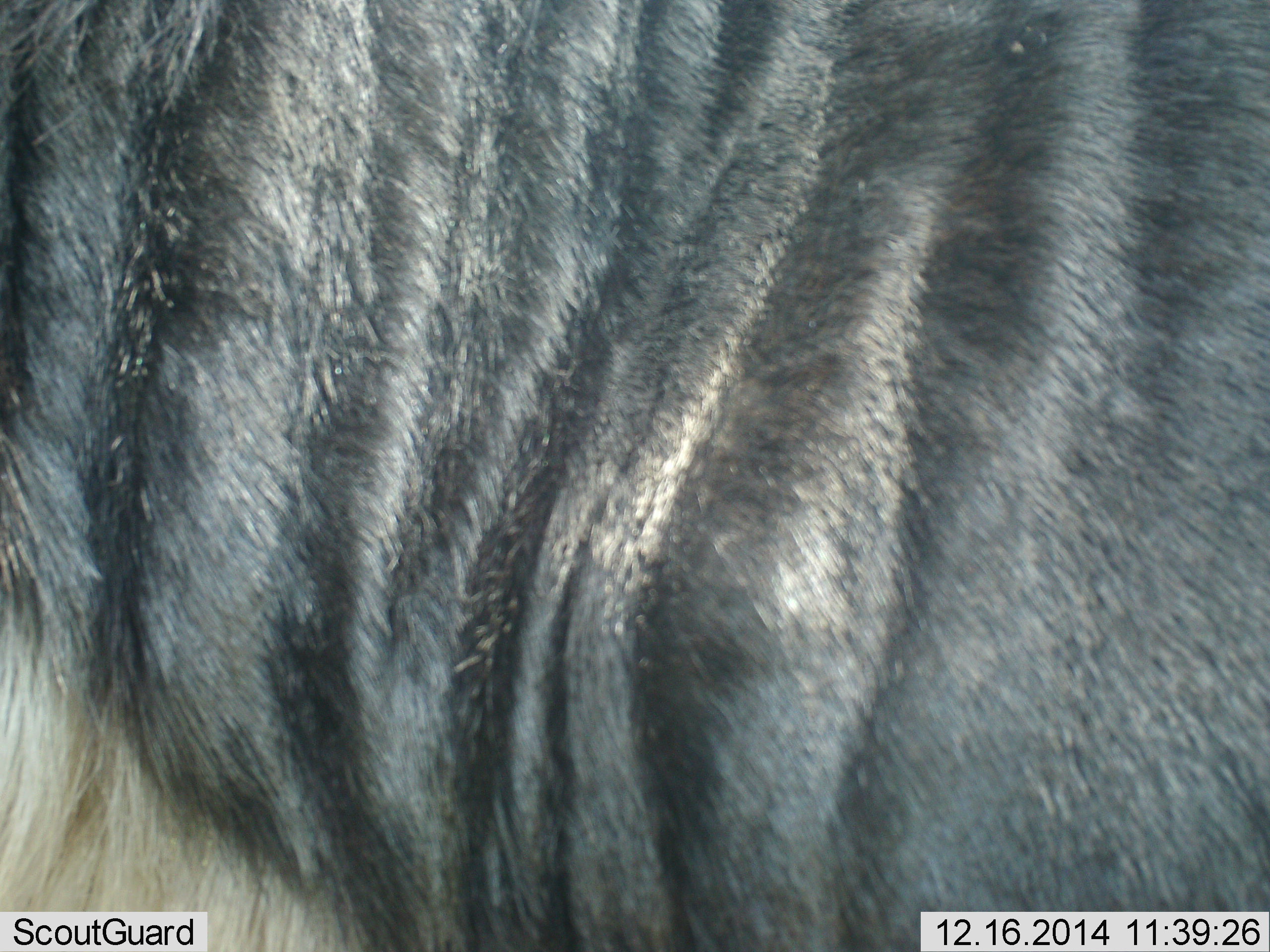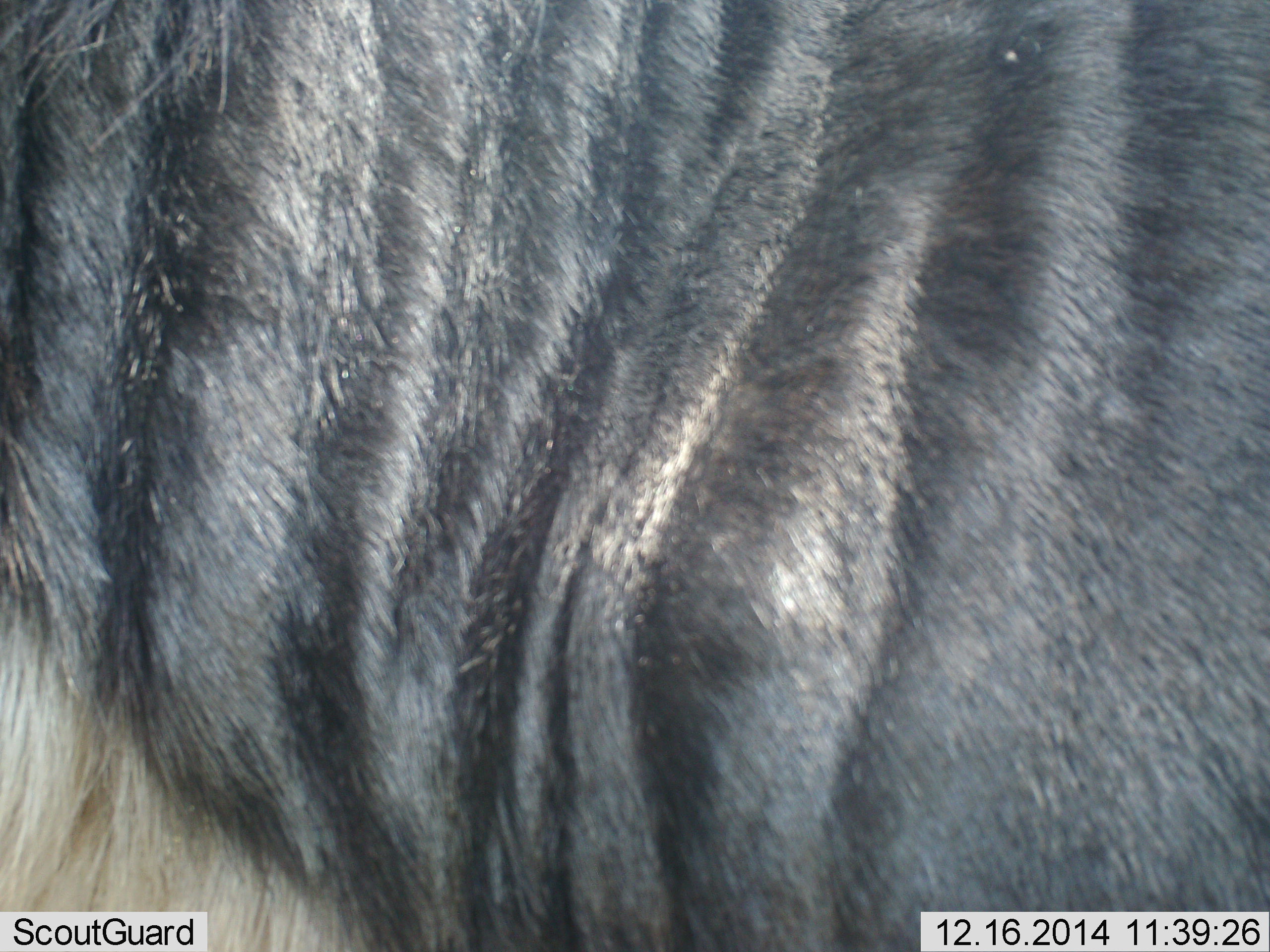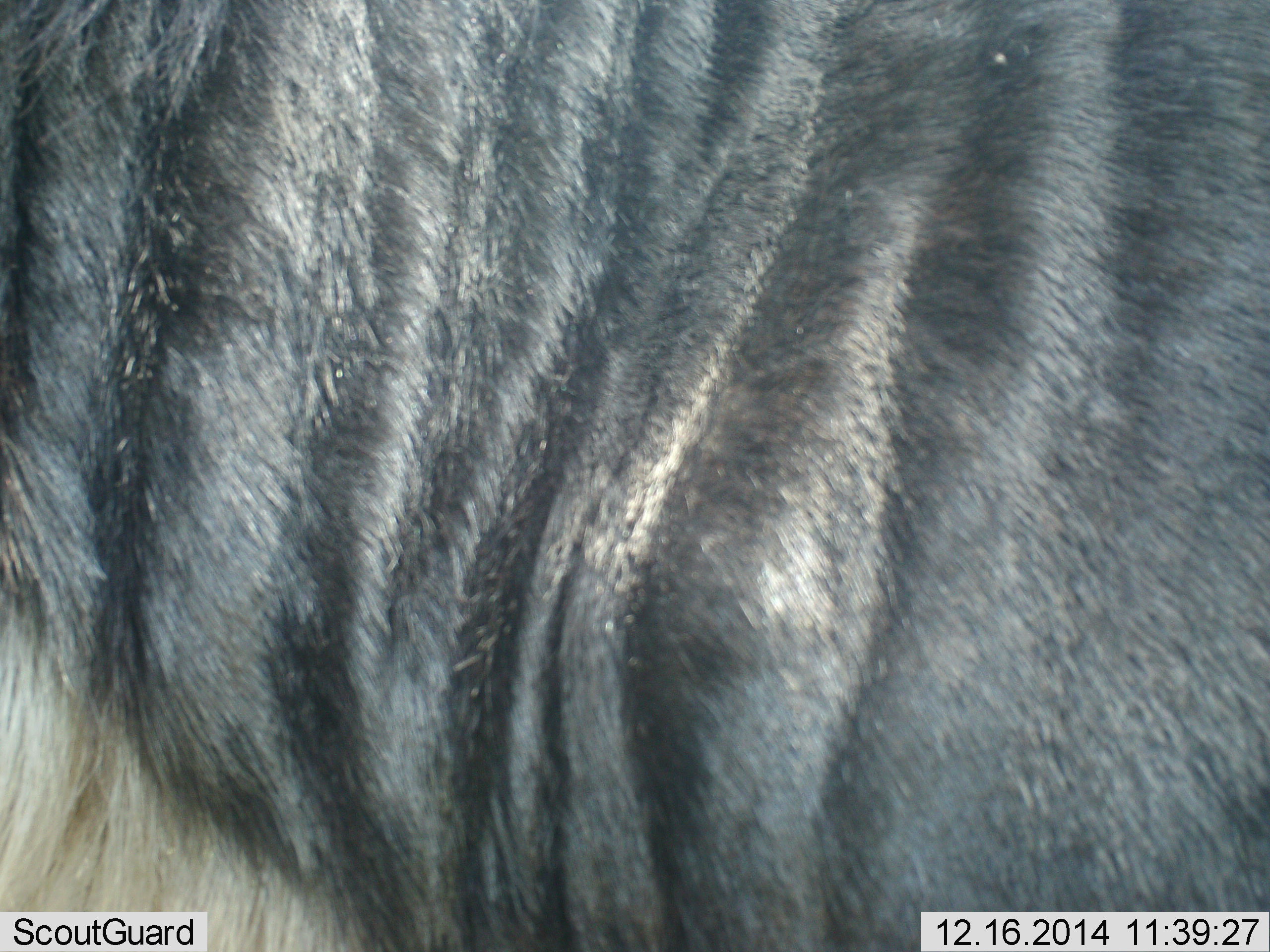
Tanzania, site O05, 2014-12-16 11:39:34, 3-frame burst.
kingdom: Animalia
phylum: Chordata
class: Mammalia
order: Artiodactyla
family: Bovidae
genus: Connochaetes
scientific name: Connochaetes taurinus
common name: blue wildebeest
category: wildebeest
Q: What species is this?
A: Wildebeest (blue wildebeest) (Connochaetes taurinus).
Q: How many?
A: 1.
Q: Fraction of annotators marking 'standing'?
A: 100%.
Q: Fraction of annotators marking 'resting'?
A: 0%.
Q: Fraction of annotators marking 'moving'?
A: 0%.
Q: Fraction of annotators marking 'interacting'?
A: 0%.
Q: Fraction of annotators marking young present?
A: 0%.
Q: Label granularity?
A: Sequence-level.